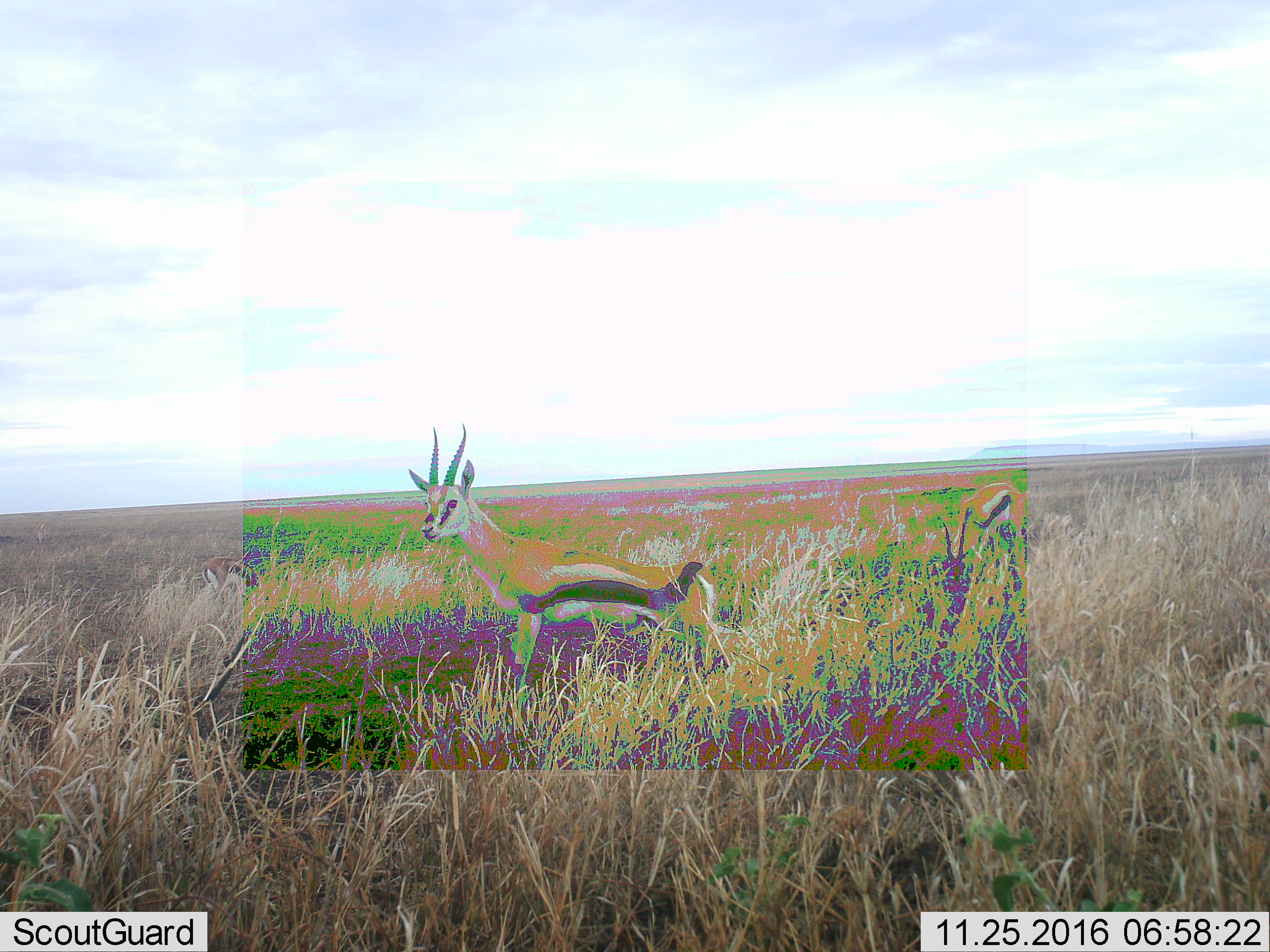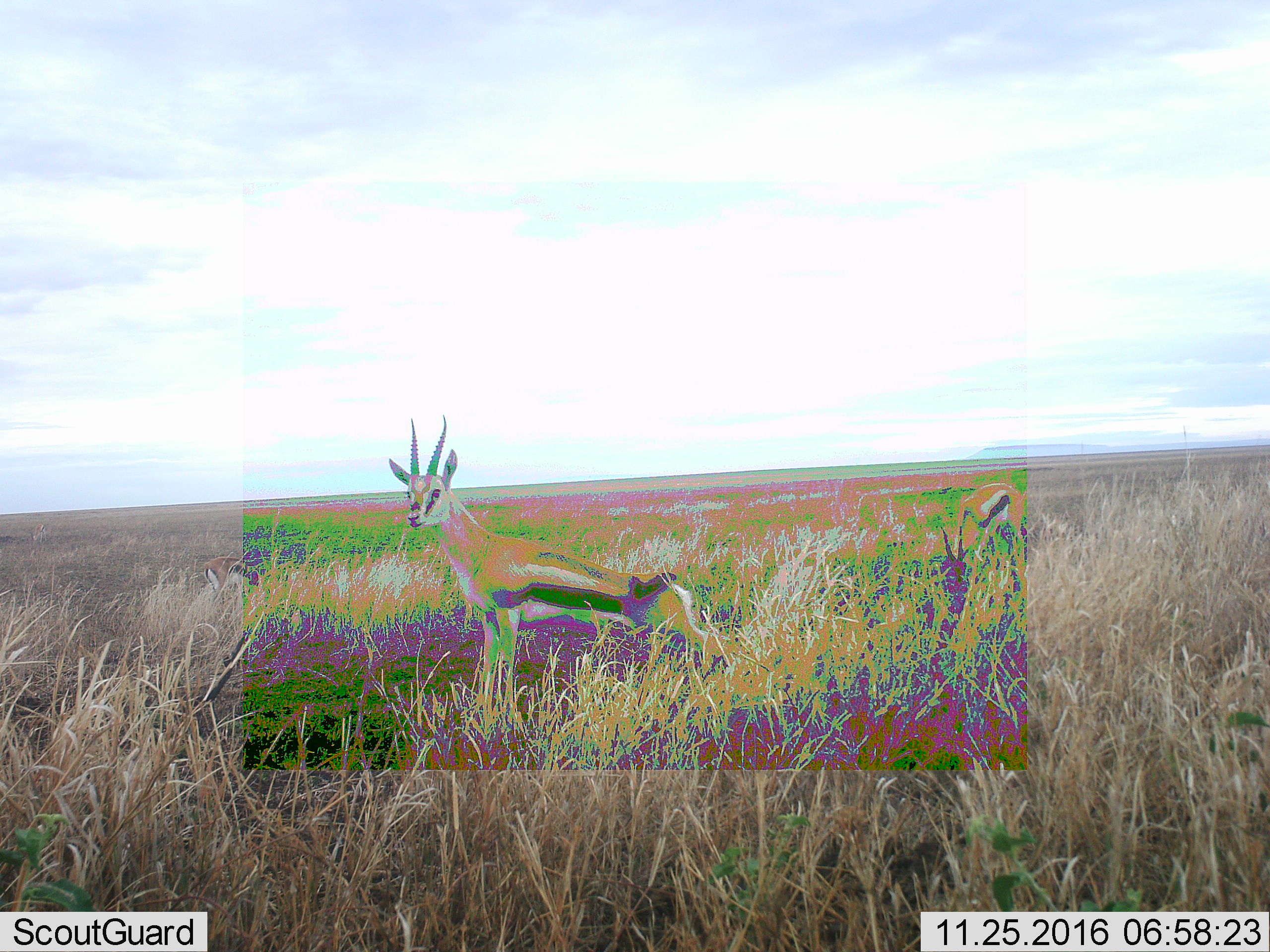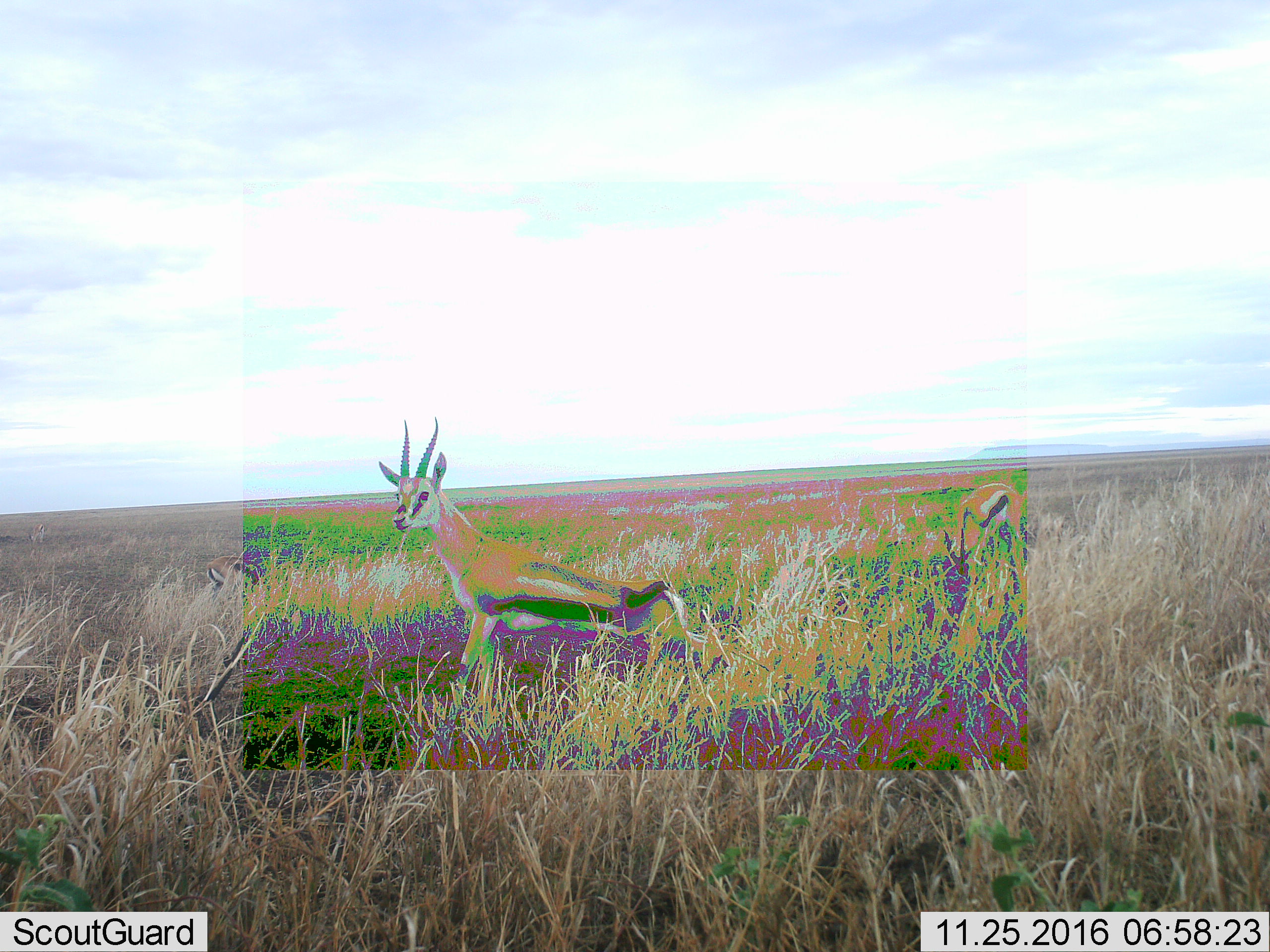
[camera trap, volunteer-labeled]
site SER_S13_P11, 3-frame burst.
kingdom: Animalia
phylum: Chordata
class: Mammalia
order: Artiodactyla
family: Bovidae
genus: Eudorcas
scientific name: Eudorcas thomsonii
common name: thomson's gazelle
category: gazellethomsons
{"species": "gazellethomsons (thomson's gazelle) (Eudorcas thomsonii)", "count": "2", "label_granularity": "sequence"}